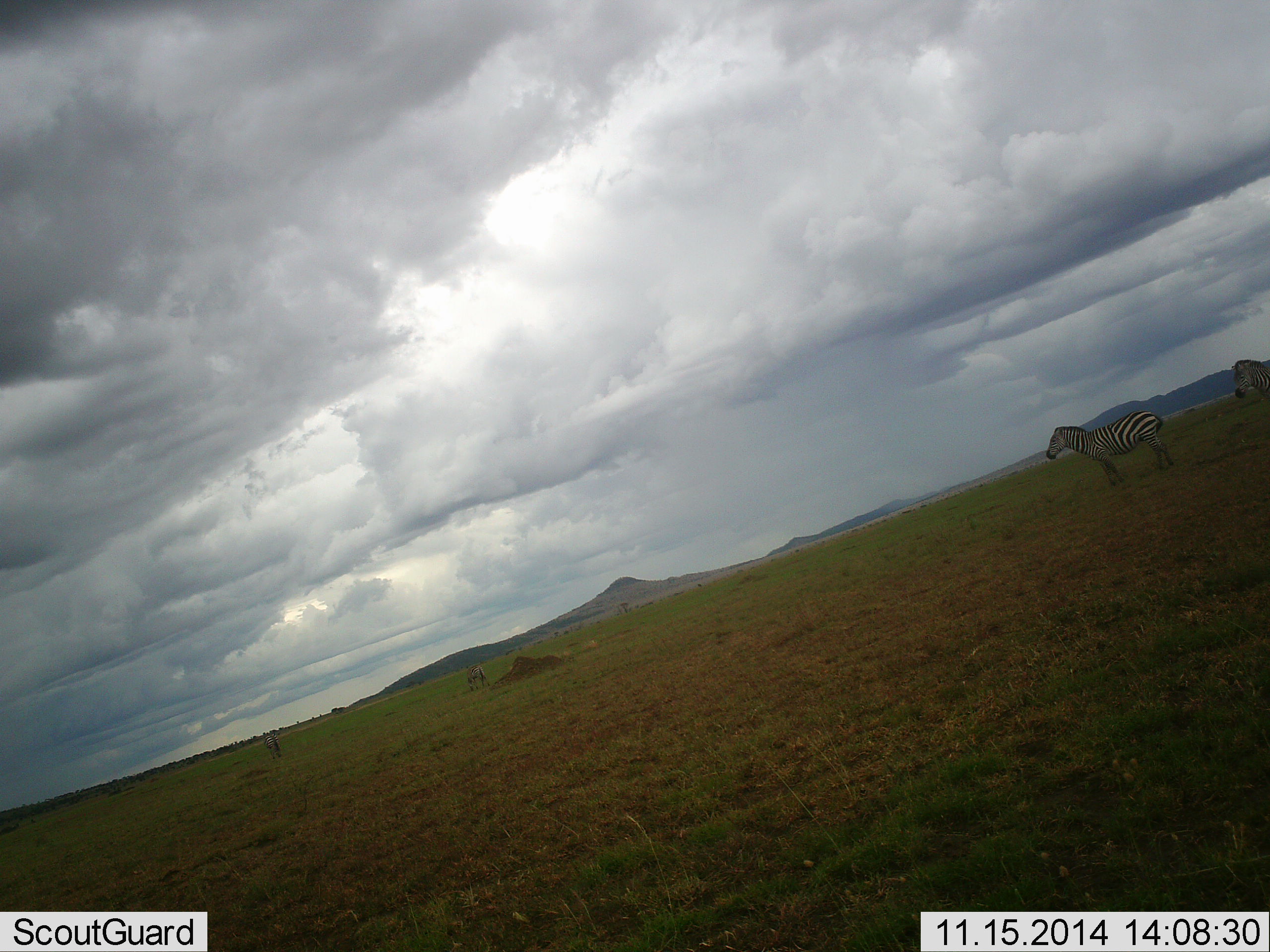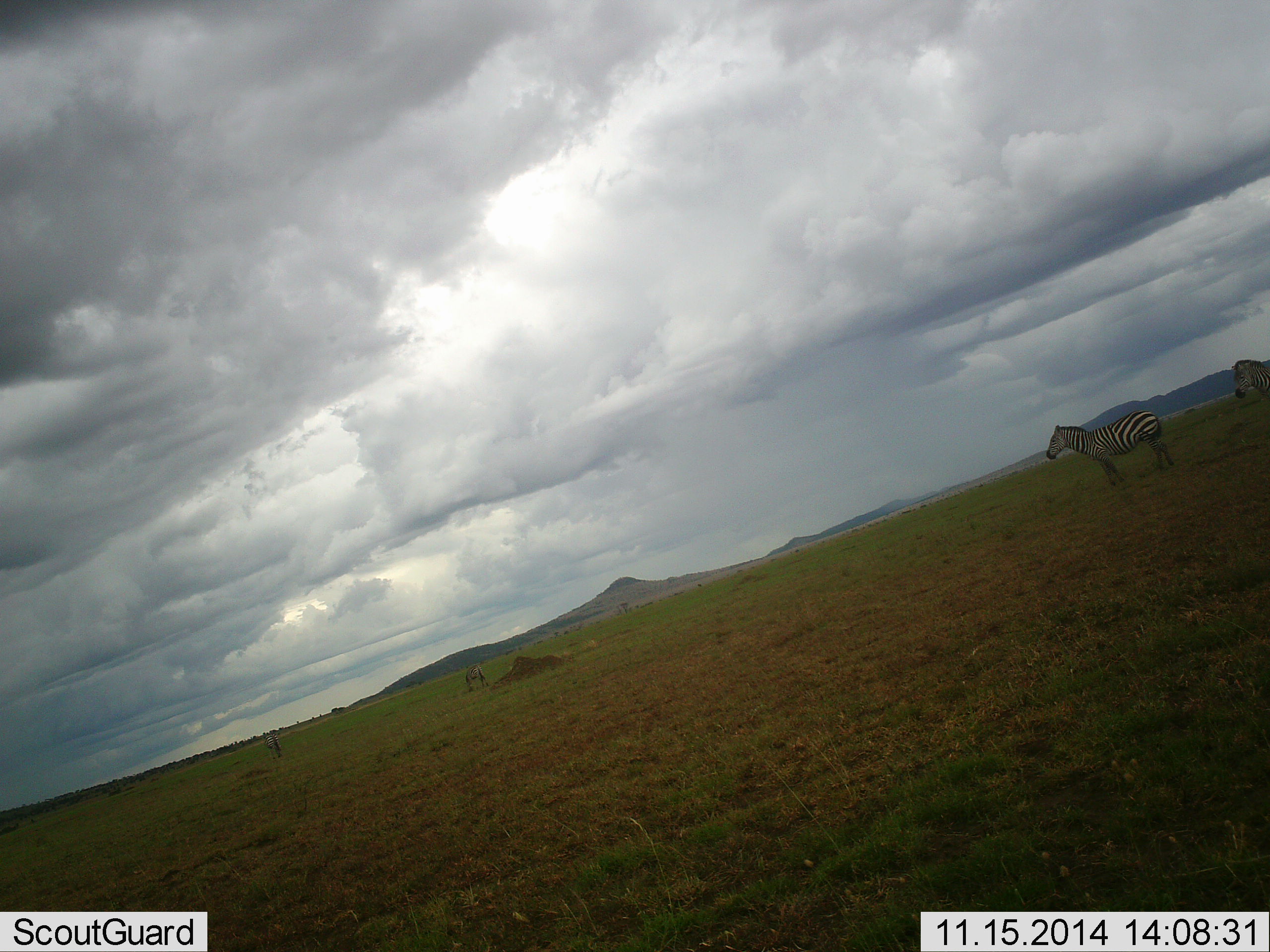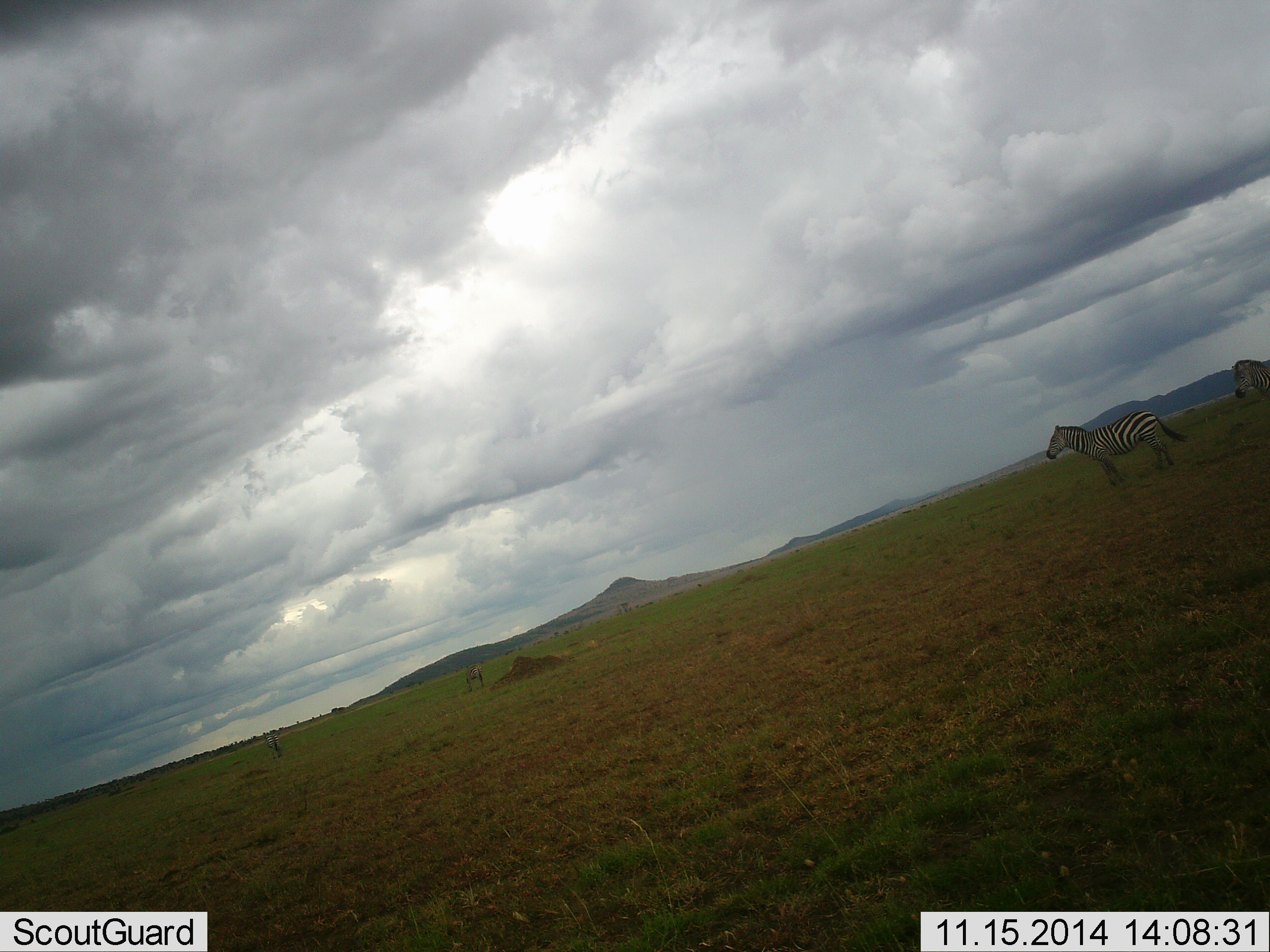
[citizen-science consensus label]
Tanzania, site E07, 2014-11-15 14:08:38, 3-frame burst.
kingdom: Animalia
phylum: Chordata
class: Mammalia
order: Perissodactyla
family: Equidae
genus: Equus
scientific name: Equus quagga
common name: plains zebra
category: zebra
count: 2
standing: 100%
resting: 0%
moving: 0%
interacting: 0%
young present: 0%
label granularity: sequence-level